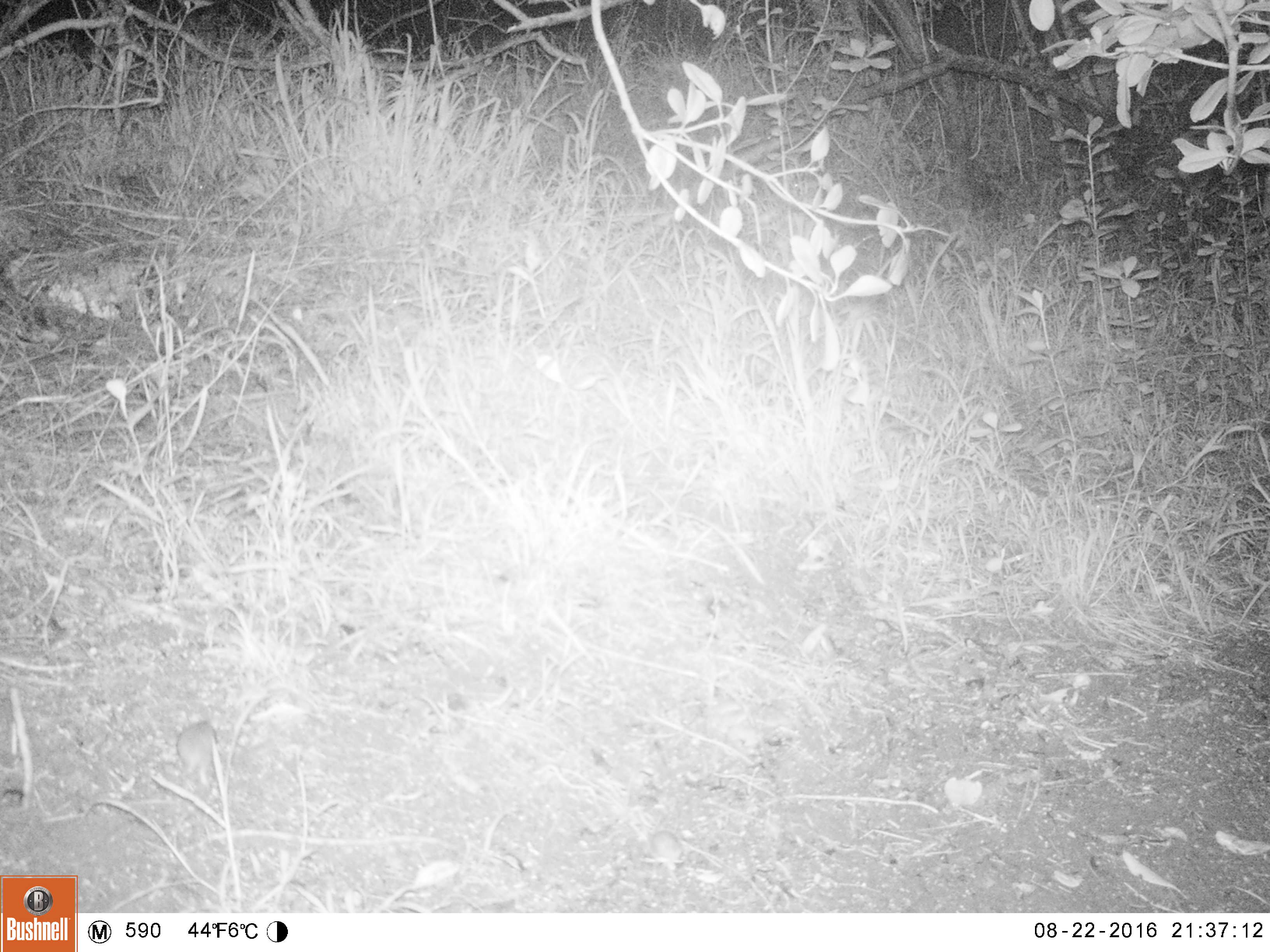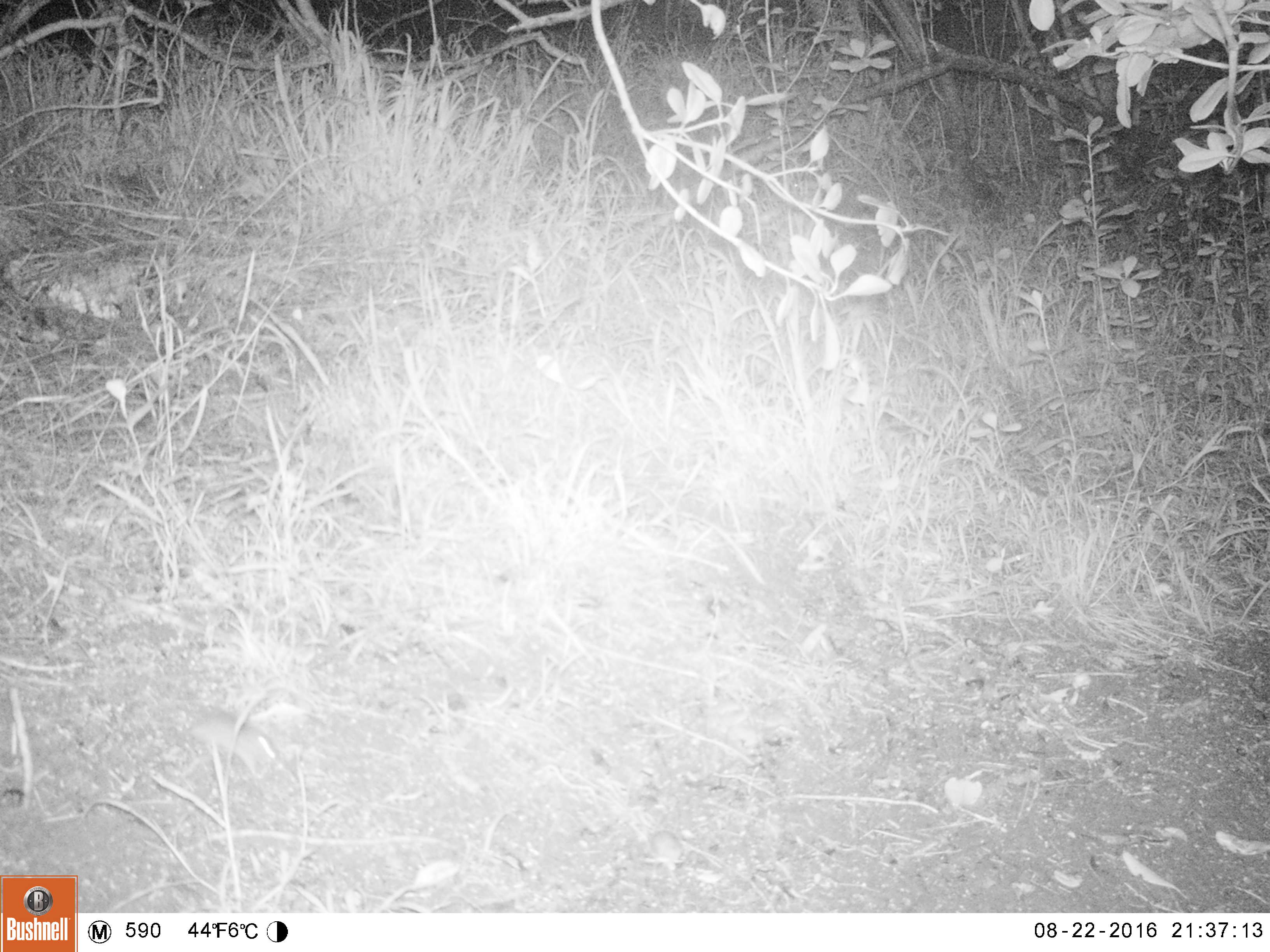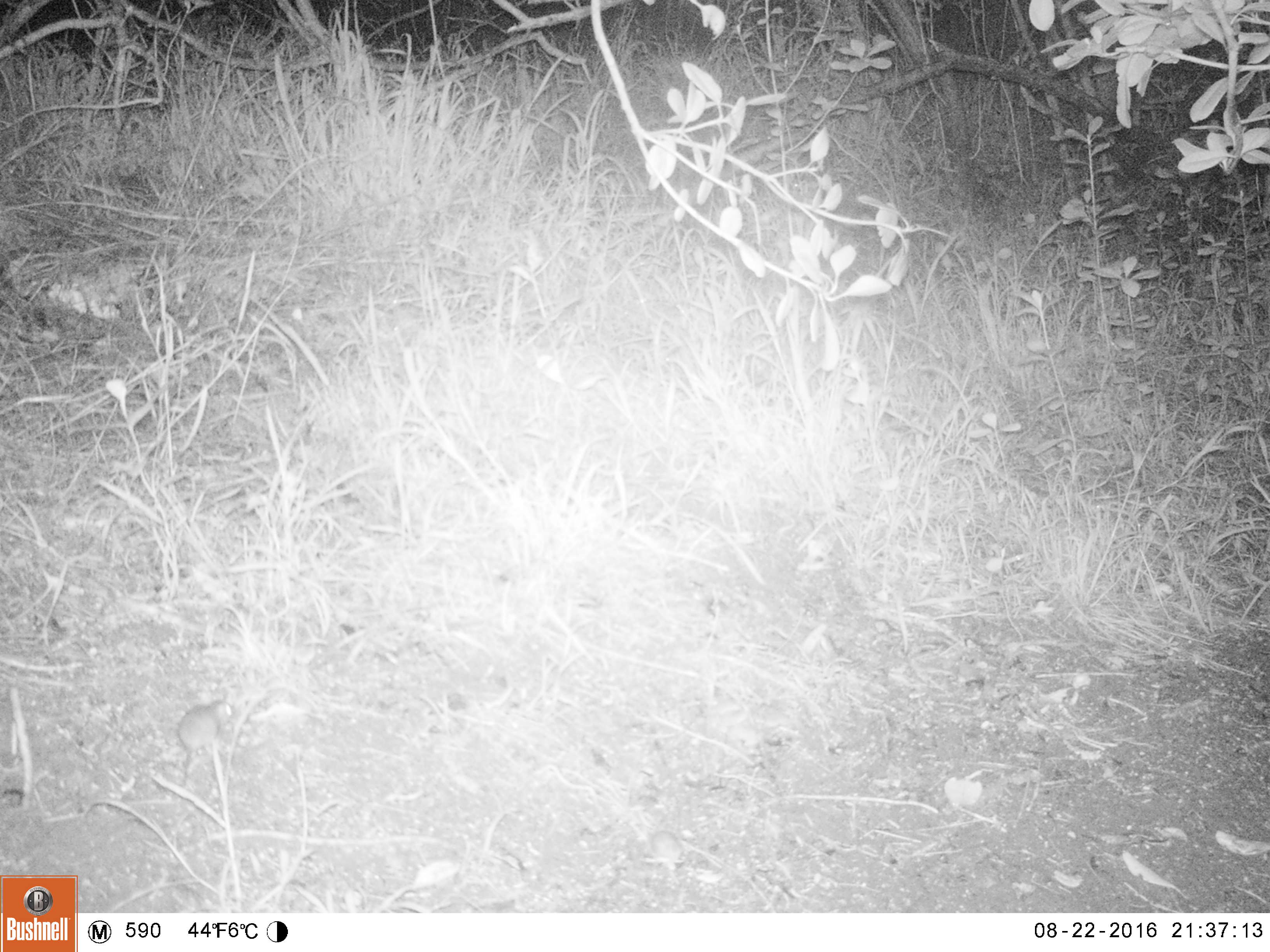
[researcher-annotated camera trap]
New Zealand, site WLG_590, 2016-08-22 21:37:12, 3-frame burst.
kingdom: Animalia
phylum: Chordata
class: Mammalia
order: Rodentia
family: Muridae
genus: Mus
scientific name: Mus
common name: mouse